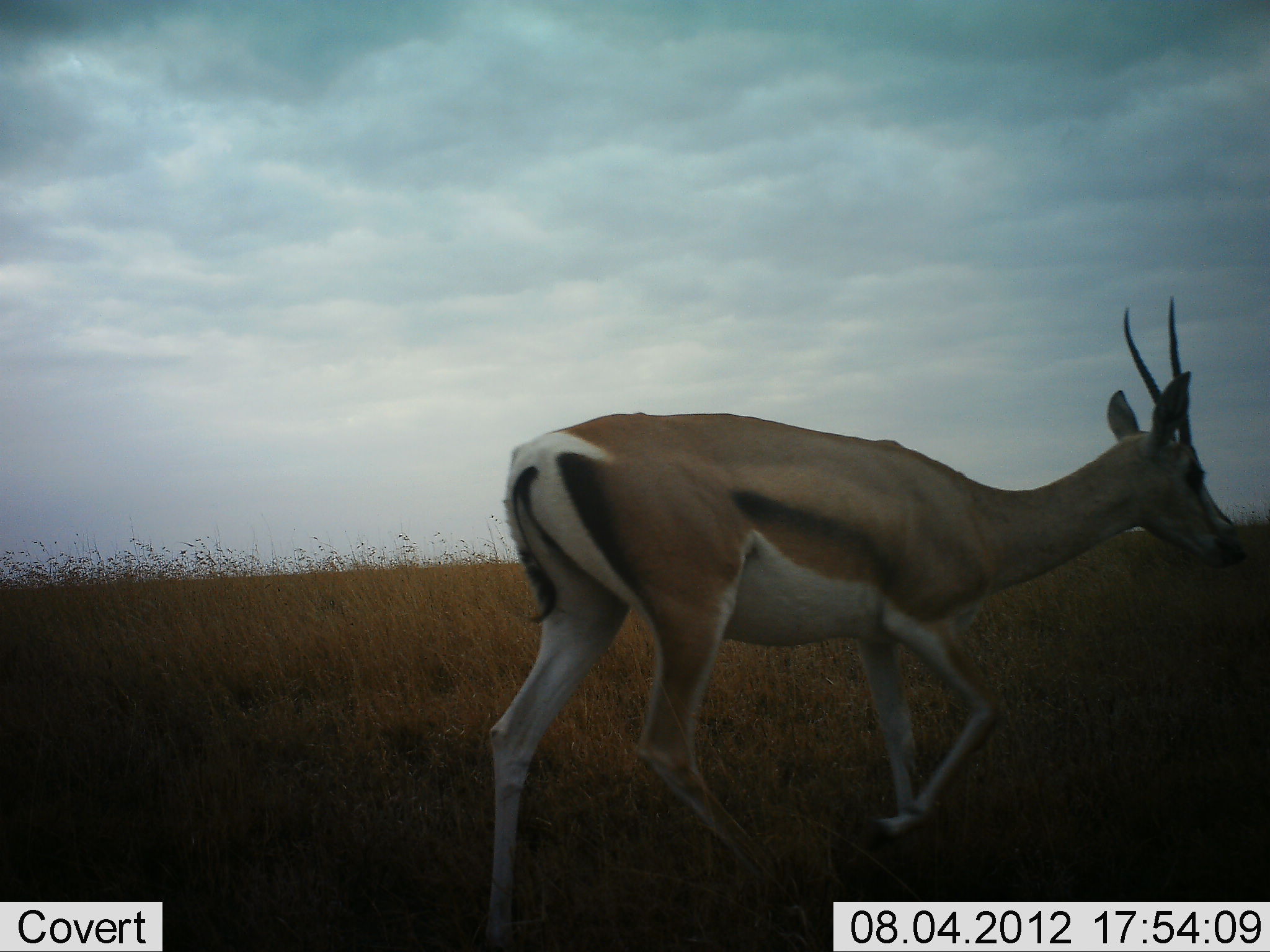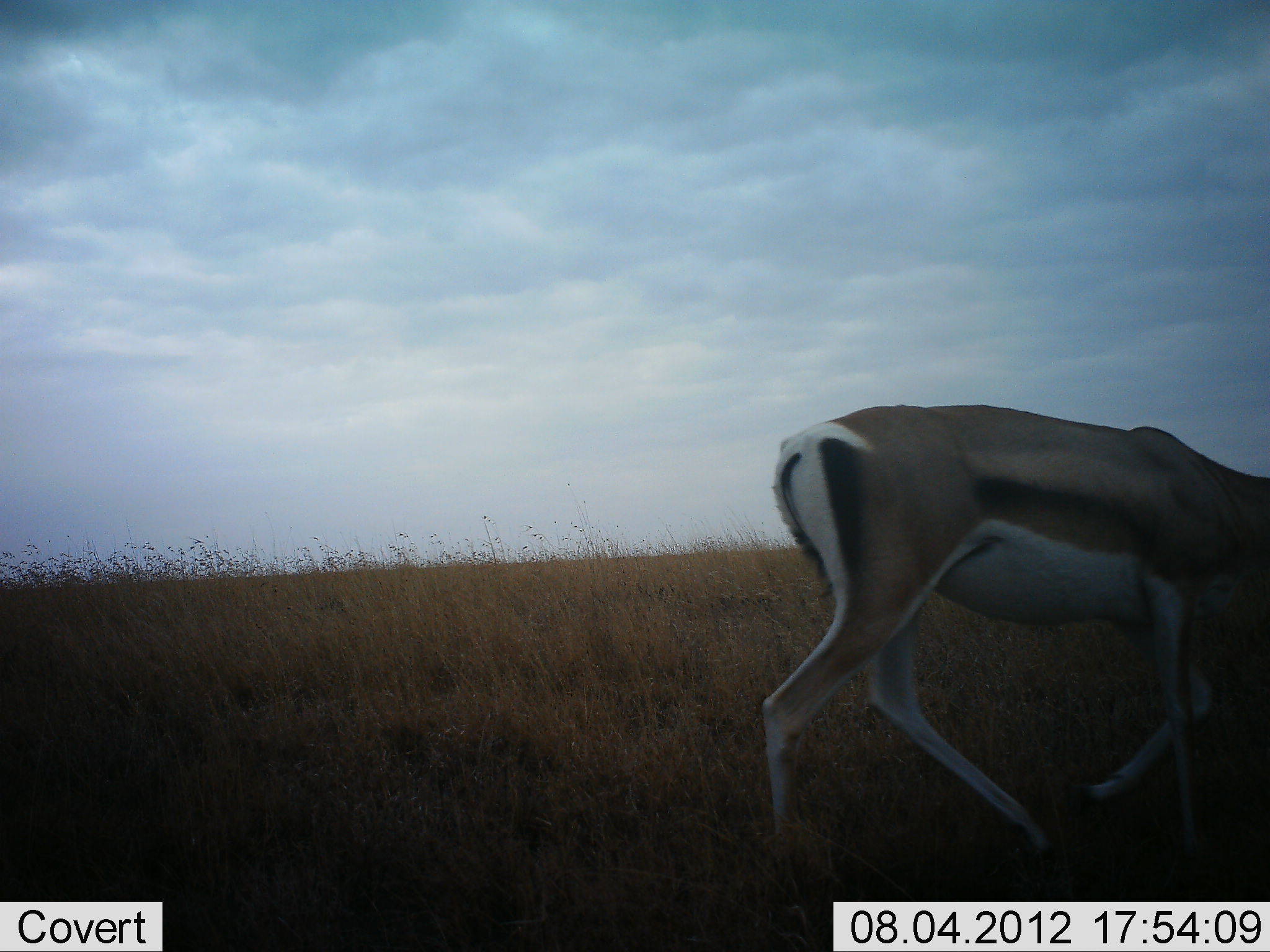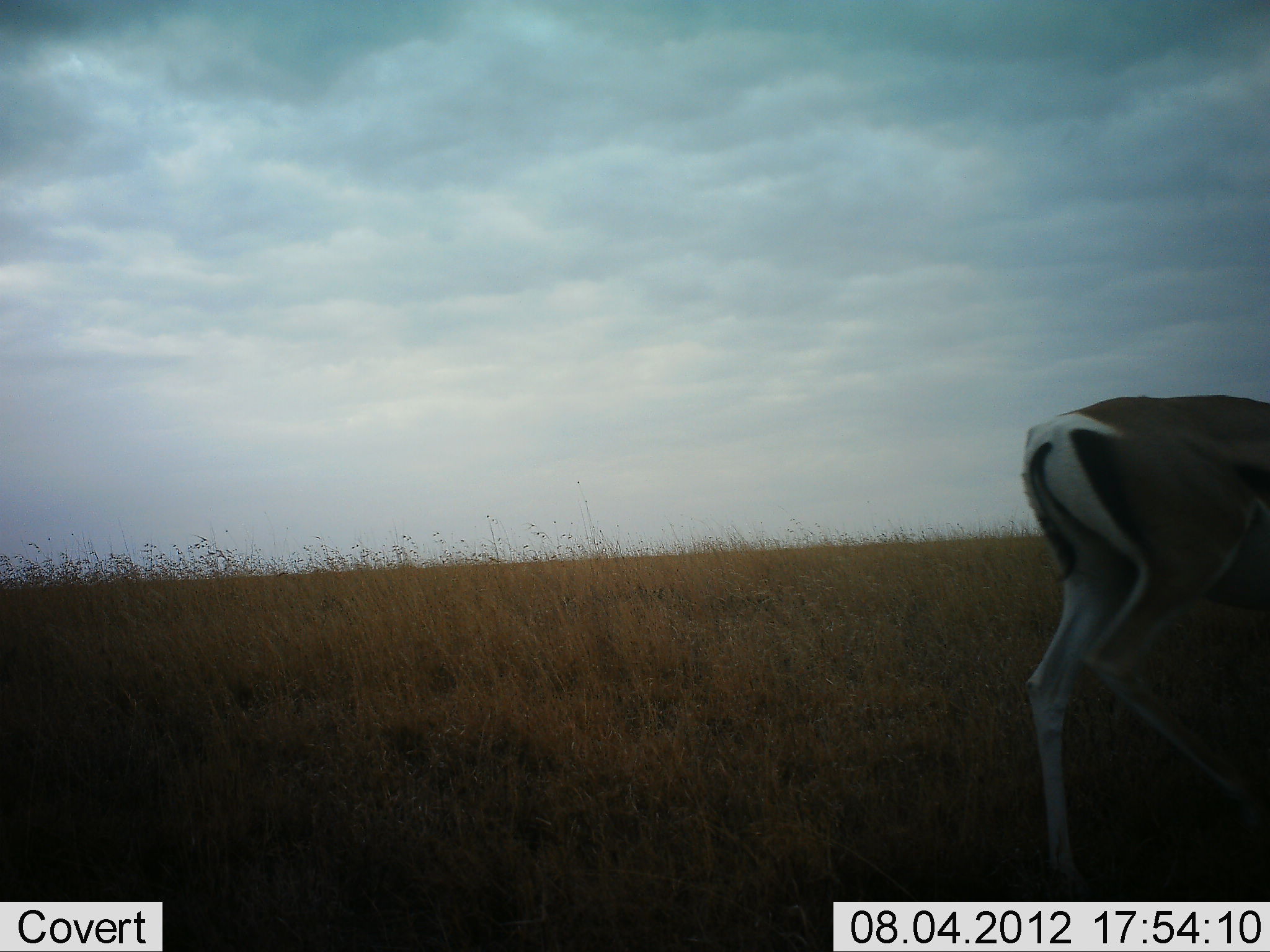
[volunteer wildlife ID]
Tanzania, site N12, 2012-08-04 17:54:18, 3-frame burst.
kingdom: Animalia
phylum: Chordata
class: Mammalia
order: Artiodactyla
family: Bovidae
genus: Eudorcas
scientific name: Eudorcas thomsonii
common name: thomson's gazelle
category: gazellethomsons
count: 1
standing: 20%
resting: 0%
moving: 70%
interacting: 0%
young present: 0%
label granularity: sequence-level